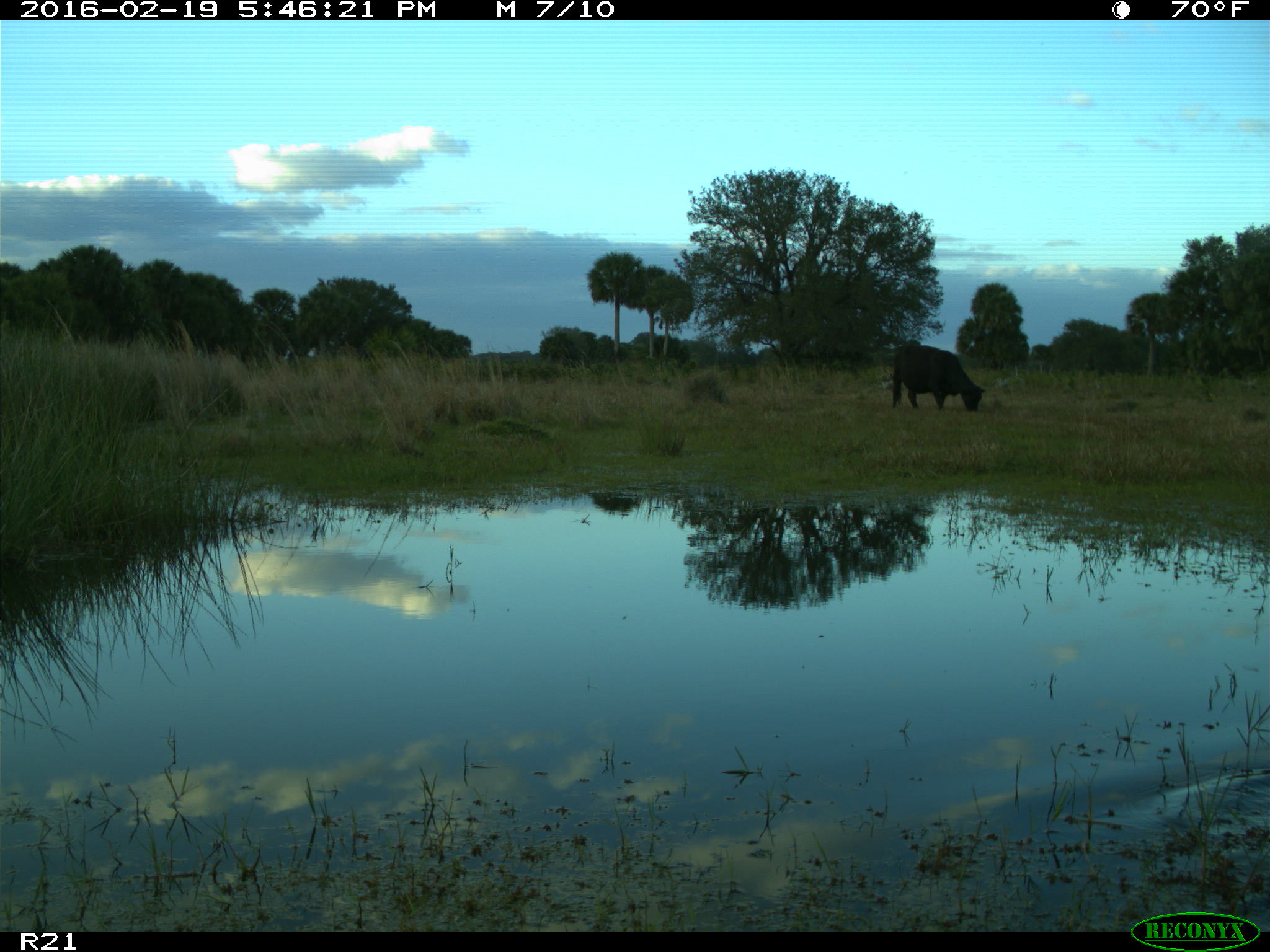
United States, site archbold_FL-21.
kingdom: Animalia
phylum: Chordata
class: Mammalia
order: Artiodactyla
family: Bovidae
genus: Bos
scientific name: Bos taurus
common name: domestic cow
Bos taurus (domestic cow).